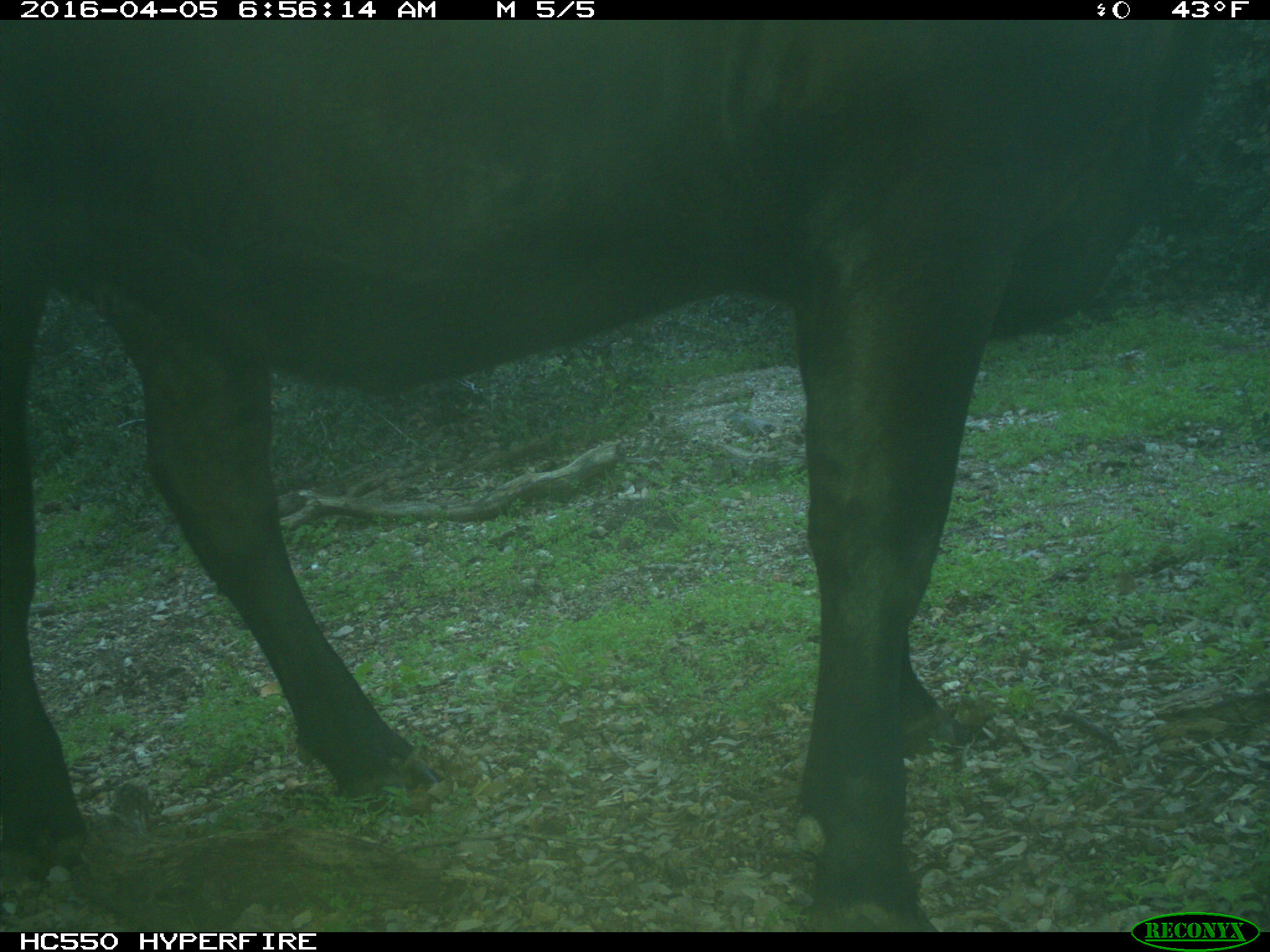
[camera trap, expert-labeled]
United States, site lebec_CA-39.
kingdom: Animalia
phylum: Chordata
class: Mammalia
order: Artiodactyla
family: Bovidae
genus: Bos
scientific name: Bos taurus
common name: domestic cow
Bos taurus (domestic cow).